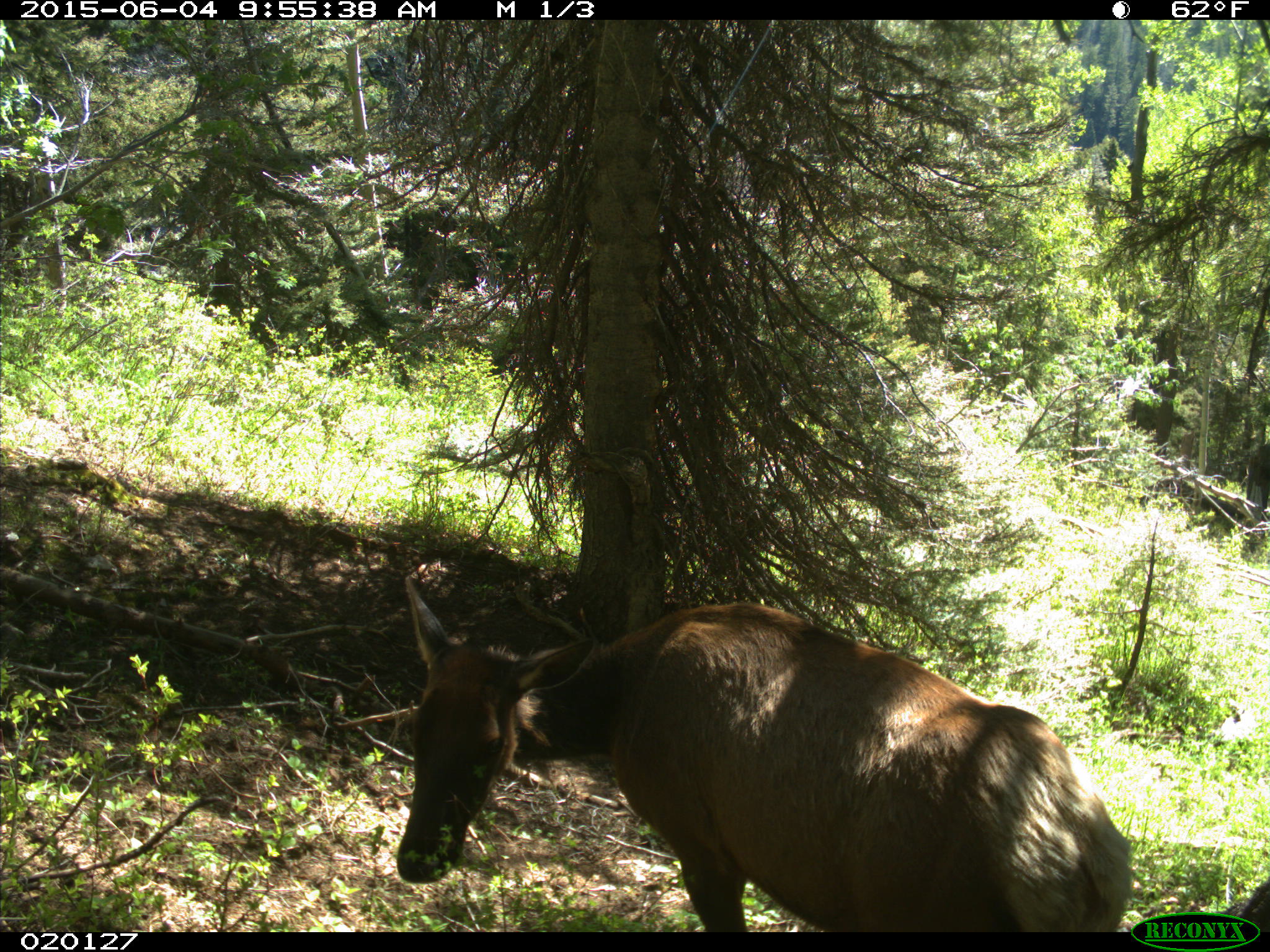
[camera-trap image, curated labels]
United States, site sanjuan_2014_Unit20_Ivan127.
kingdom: Animalia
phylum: Chordata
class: Mammalia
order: Artiodactyla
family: Cervidae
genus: Cervus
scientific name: Cervus elaphus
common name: red deer